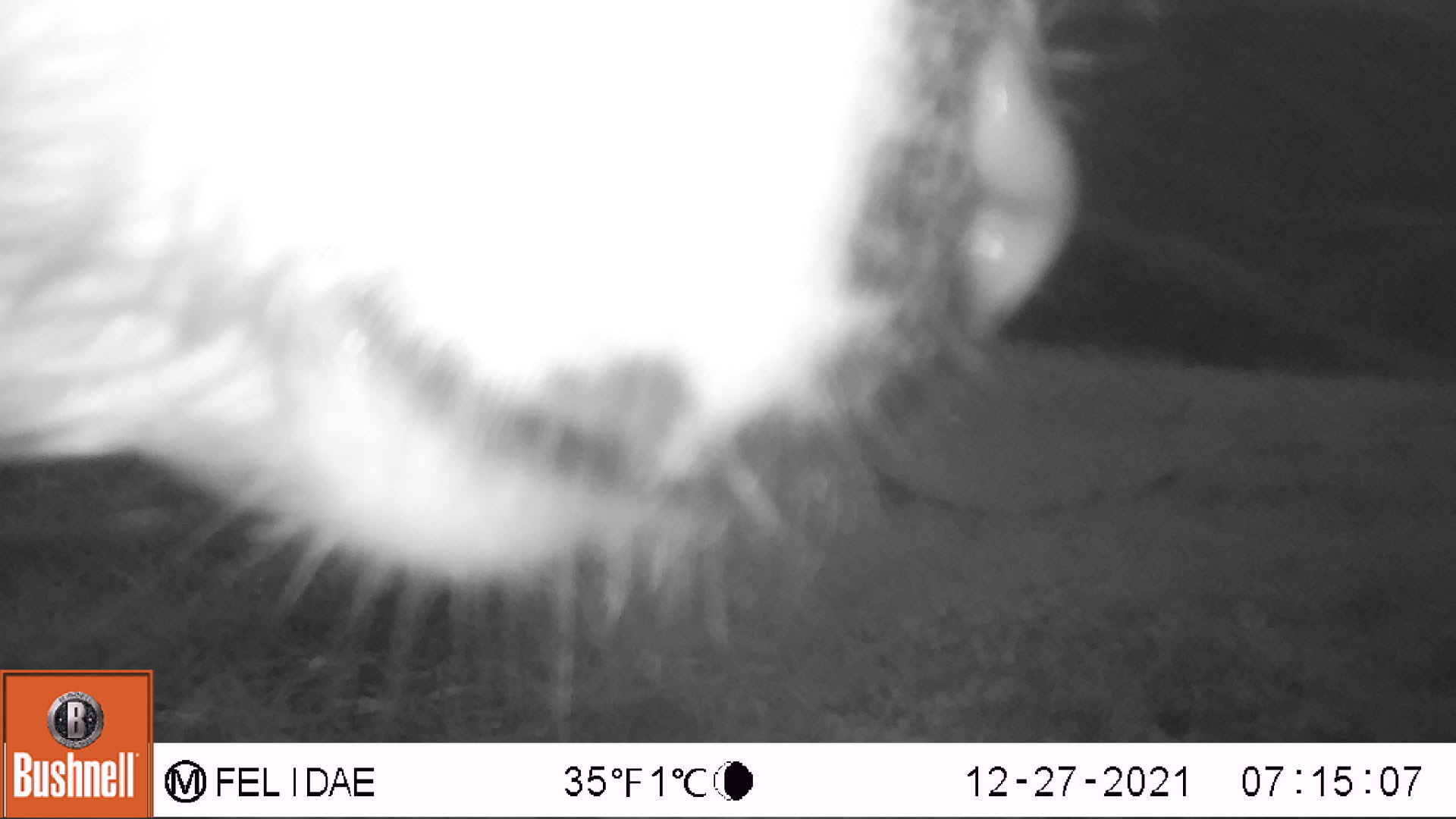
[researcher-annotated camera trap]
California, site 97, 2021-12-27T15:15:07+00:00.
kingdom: Animalia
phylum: Chordata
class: Mammalia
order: Artiodactyla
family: Bovidae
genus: Bos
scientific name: Bos taurus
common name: domestic cattle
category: cattle